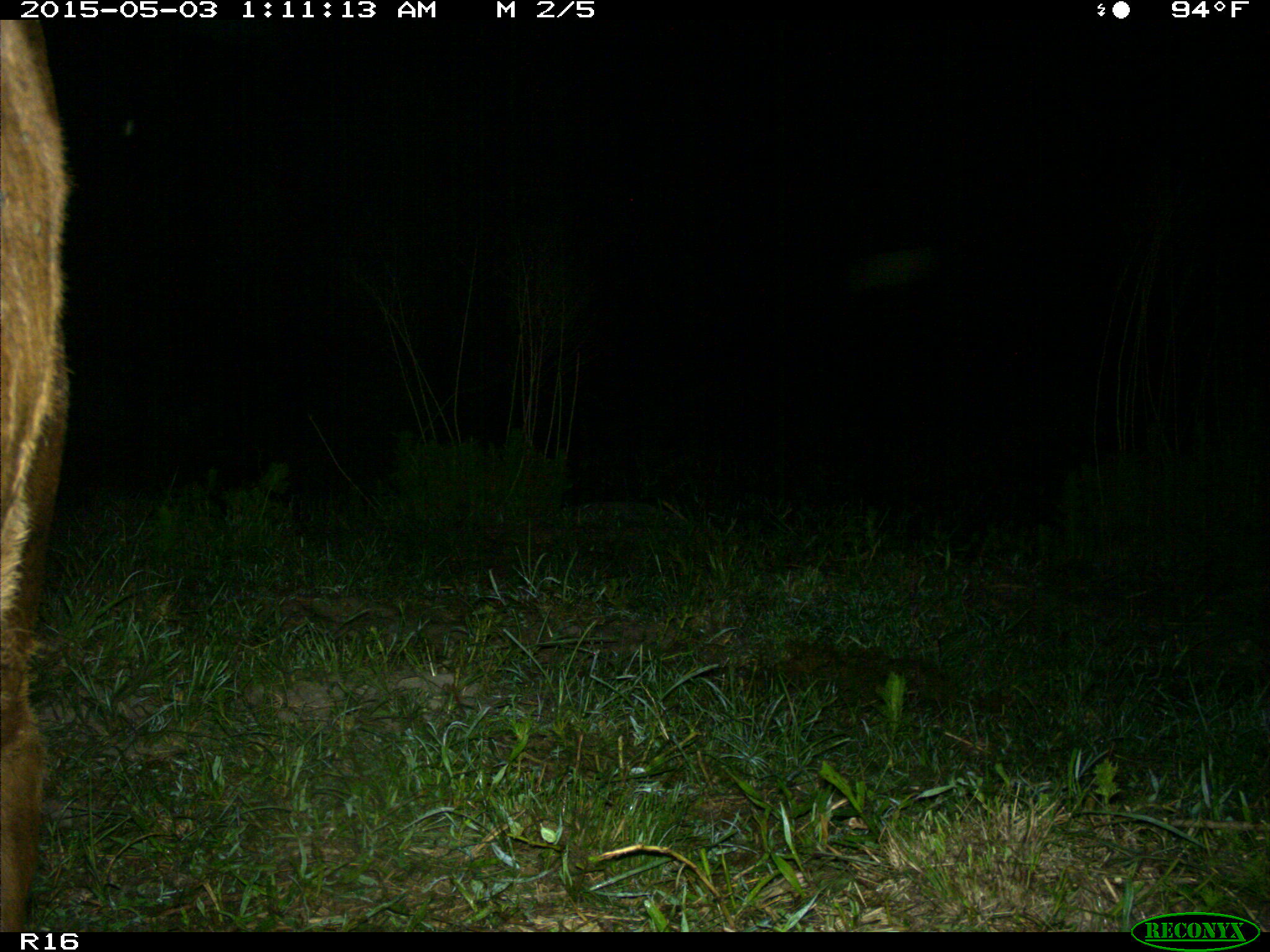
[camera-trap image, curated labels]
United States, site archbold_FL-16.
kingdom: Animalia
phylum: Chordata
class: Mammalia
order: Artiodactyla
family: Bovidae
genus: Bos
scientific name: Bos taurus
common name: domestic cow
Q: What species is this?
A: Bos taurus (domestic cow).